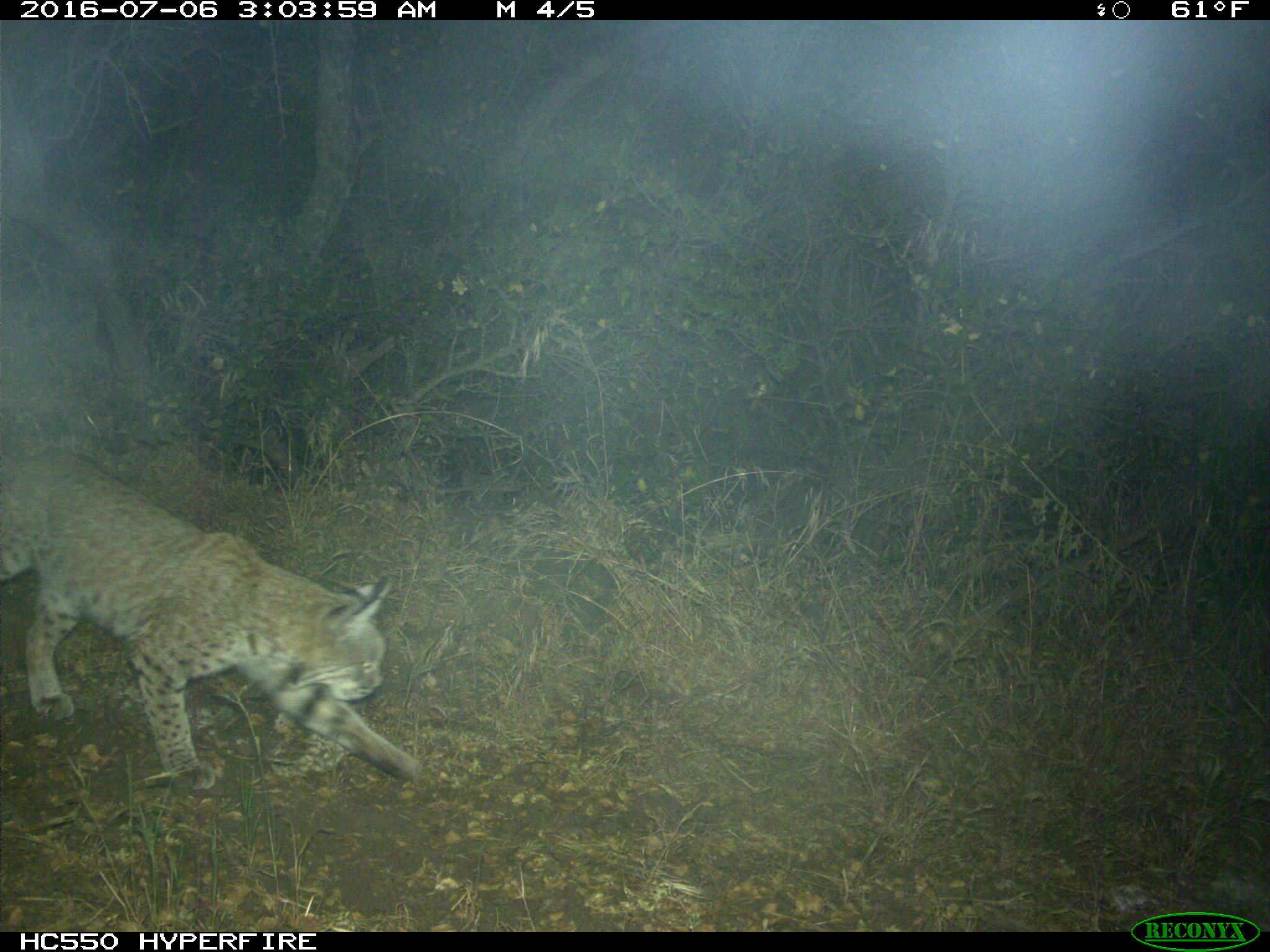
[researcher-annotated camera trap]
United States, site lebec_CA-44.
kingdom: Animalia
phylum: Chordata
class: Mammalia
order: Carnivora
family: Felidae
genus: Lynx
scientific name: Lynx rufus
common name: bobcat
Lynx rufus (bobcat).